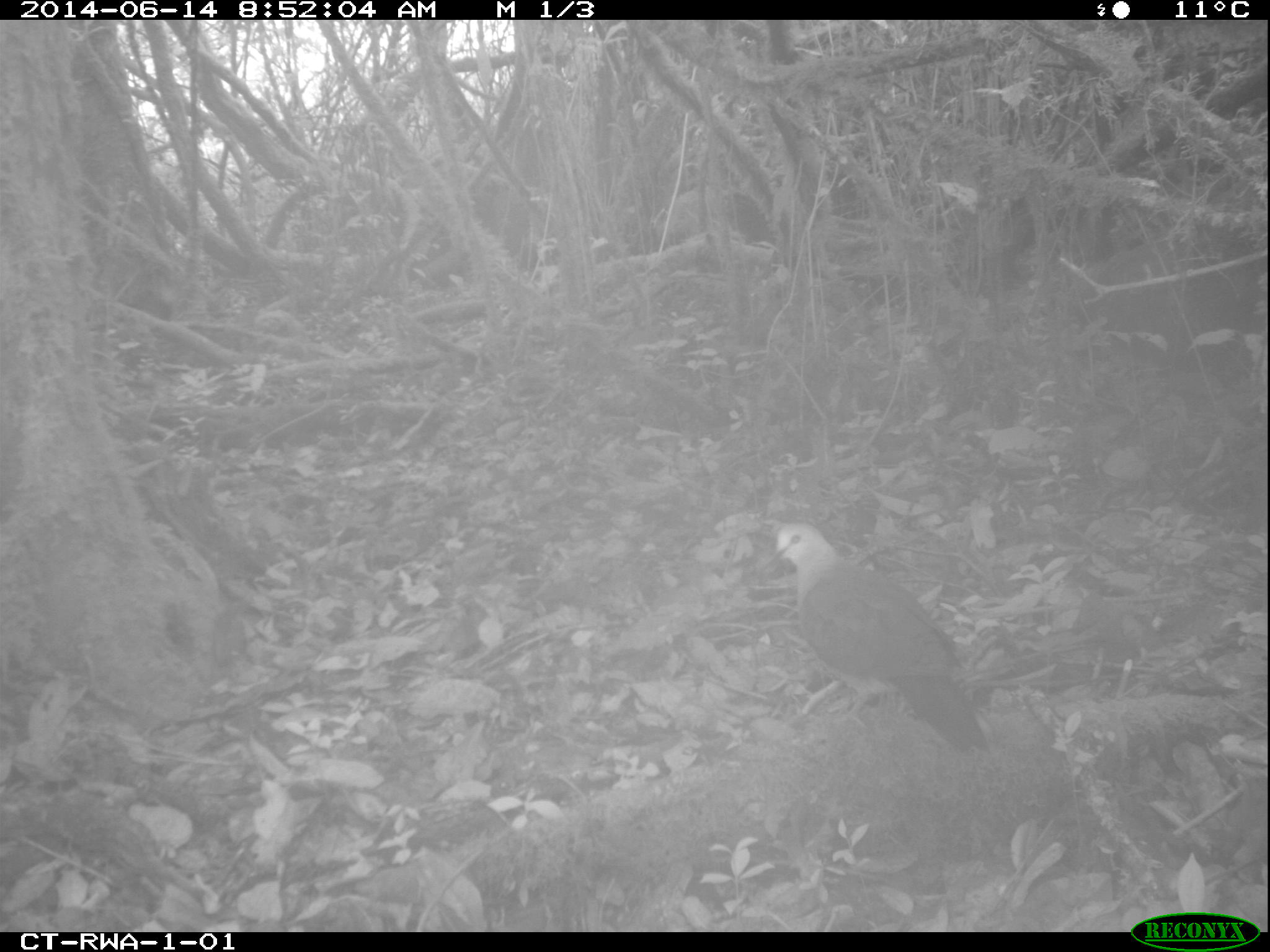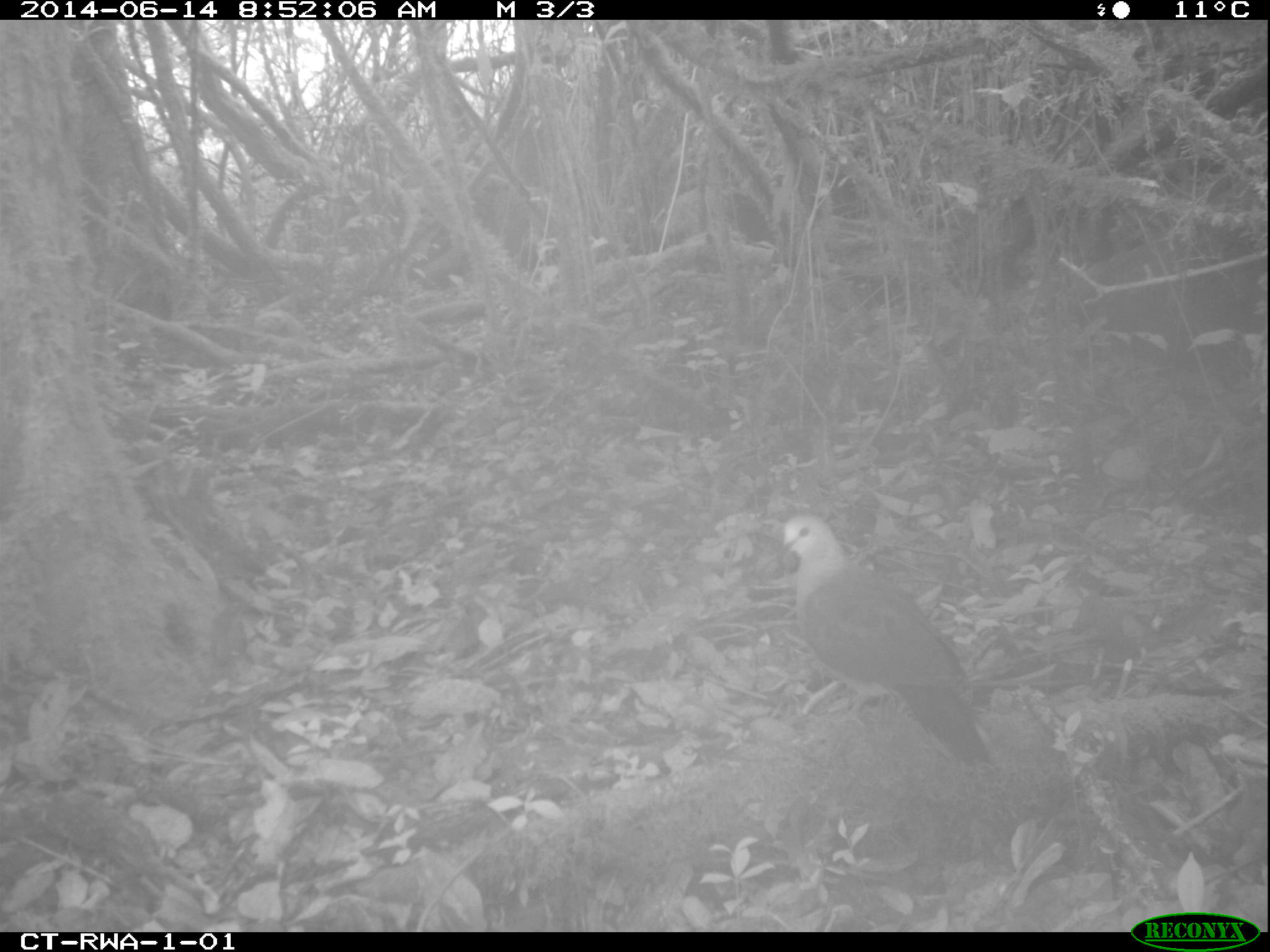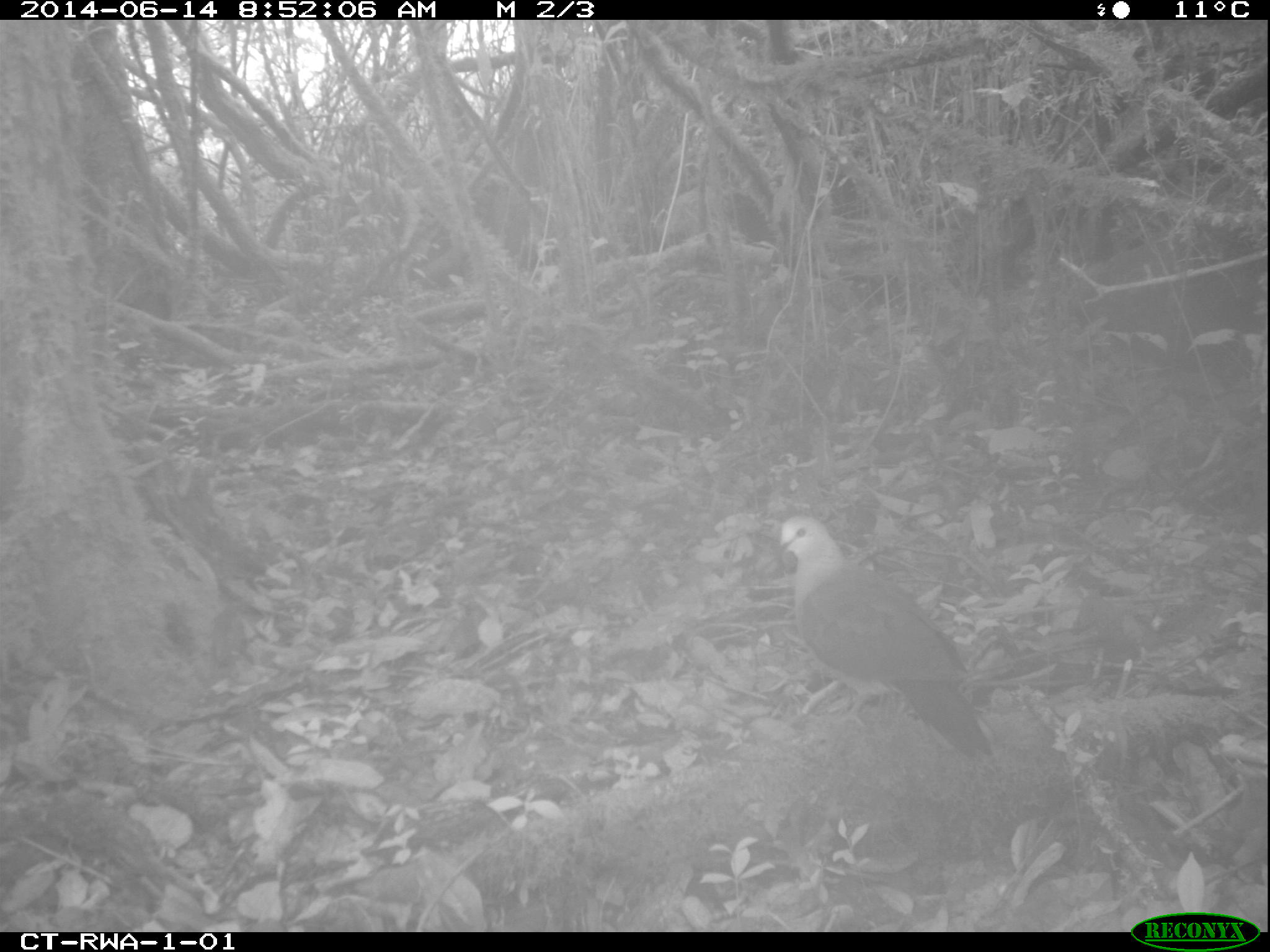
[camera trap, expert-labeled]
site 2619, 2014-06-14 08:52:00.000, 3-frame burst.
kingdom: Animalia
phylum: Chordata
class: Aves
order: Columbiformes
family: Columbidae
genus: Turtur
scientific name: Turtur tympanistria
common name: tambourine dove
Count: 1.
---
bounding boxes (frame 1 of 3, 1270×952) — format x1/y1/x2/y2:
turtur tympanistria: 765/522/990/756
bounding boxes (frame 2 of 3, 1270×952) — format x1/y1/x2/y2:
turtur tympanistria: 777/514/993/767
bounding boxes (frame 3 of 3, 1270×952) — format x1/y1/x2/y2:
turtur tympanistria: 775/514/995/758